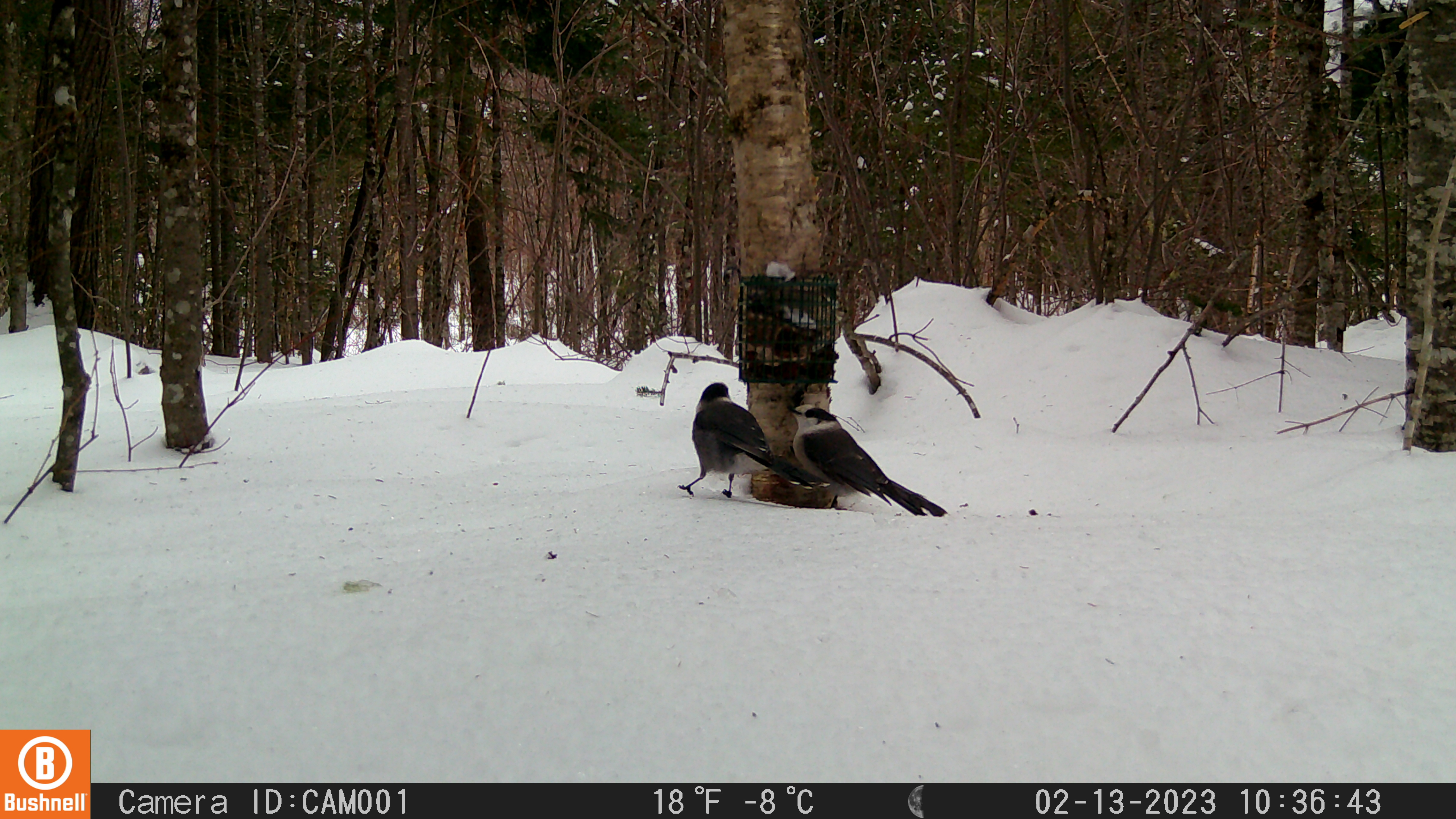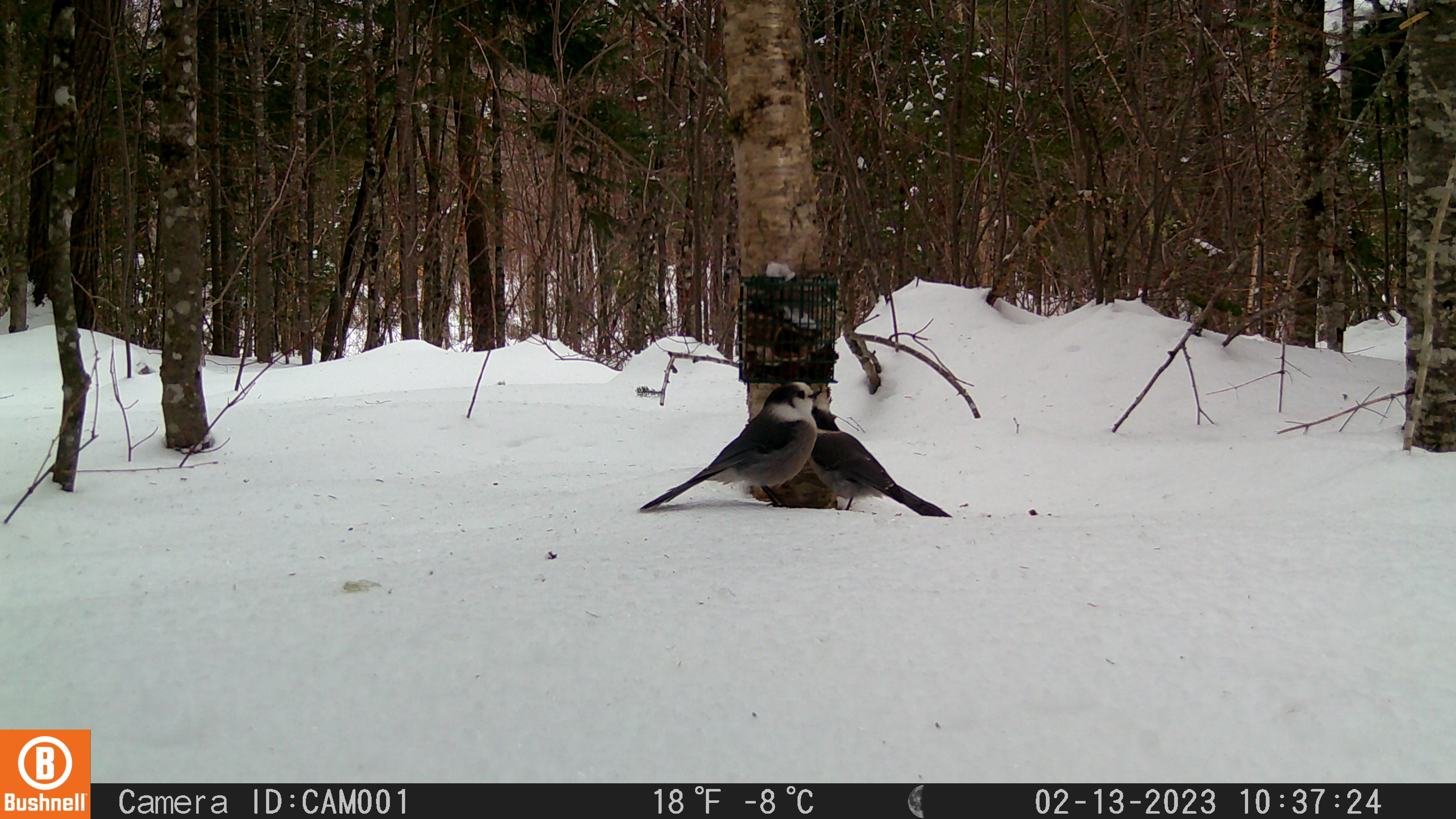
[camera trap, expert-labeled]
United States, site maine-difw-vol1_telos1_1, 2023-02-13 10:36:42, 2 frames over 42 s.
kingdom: Animalia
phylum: Chordata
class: Aves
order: Passeriformes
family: Corvidae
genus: Perisoreus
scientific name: Perisoreus canadensis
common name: canada jay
Canada jay (Perisoreus canadensis).